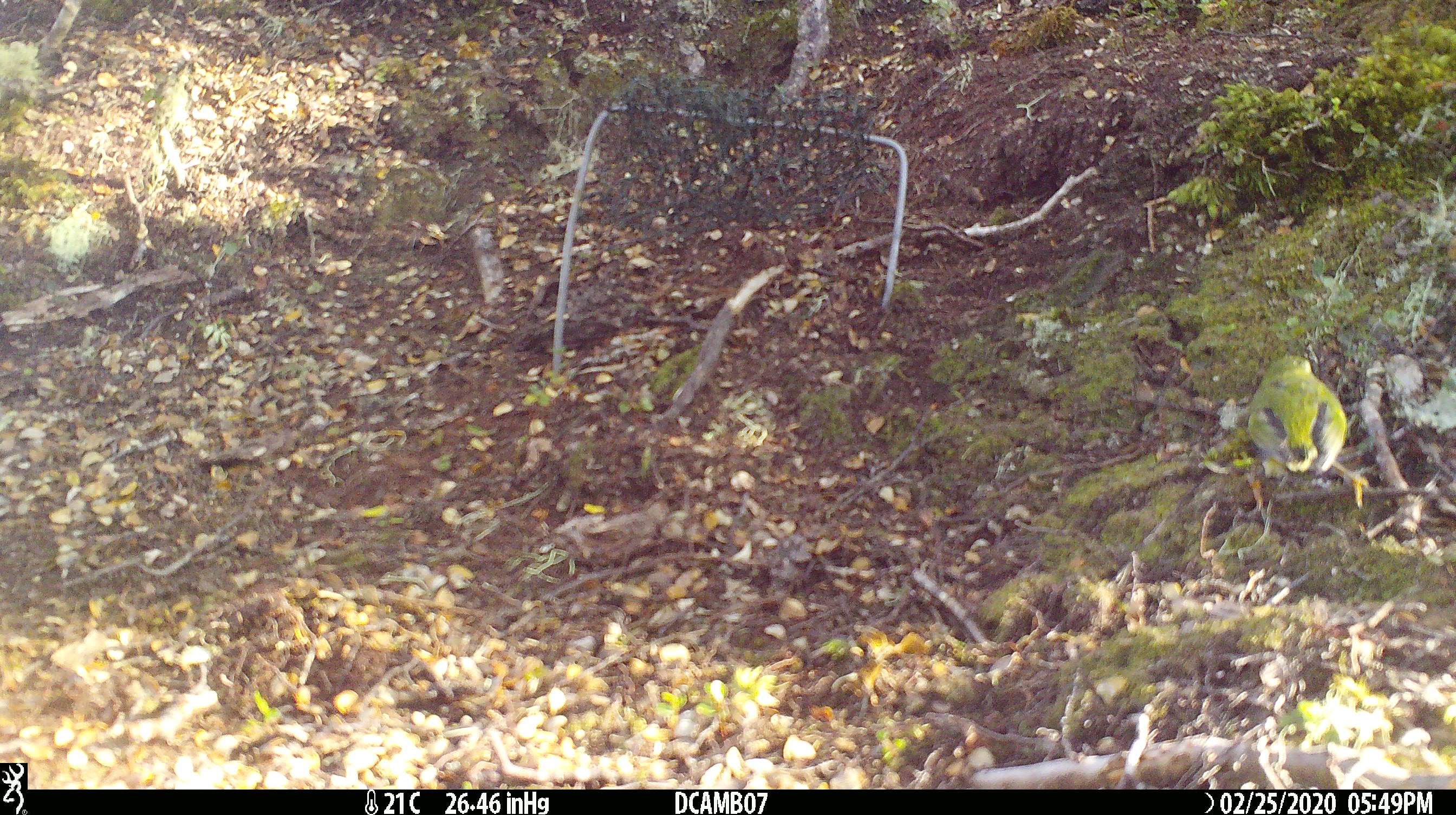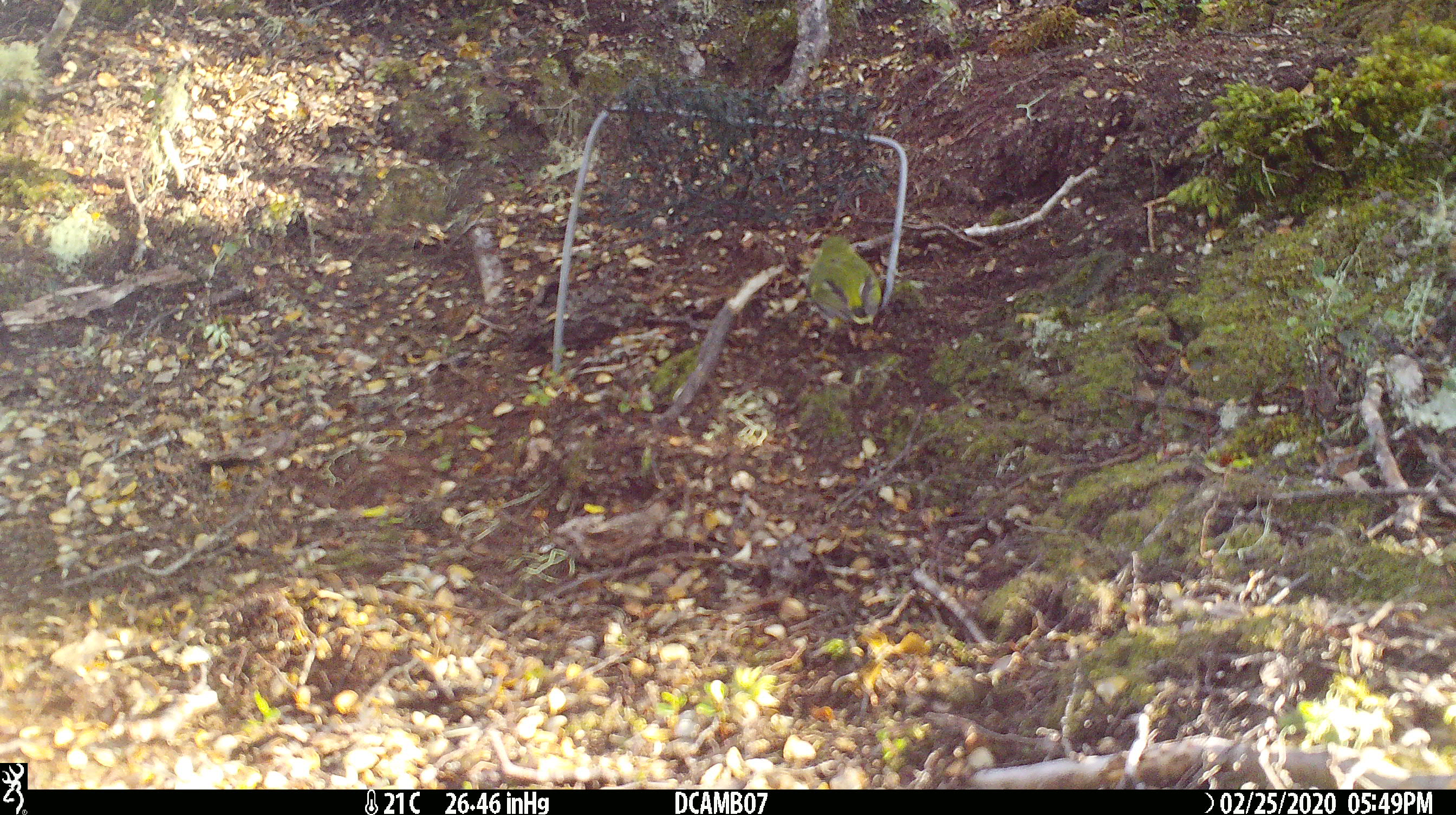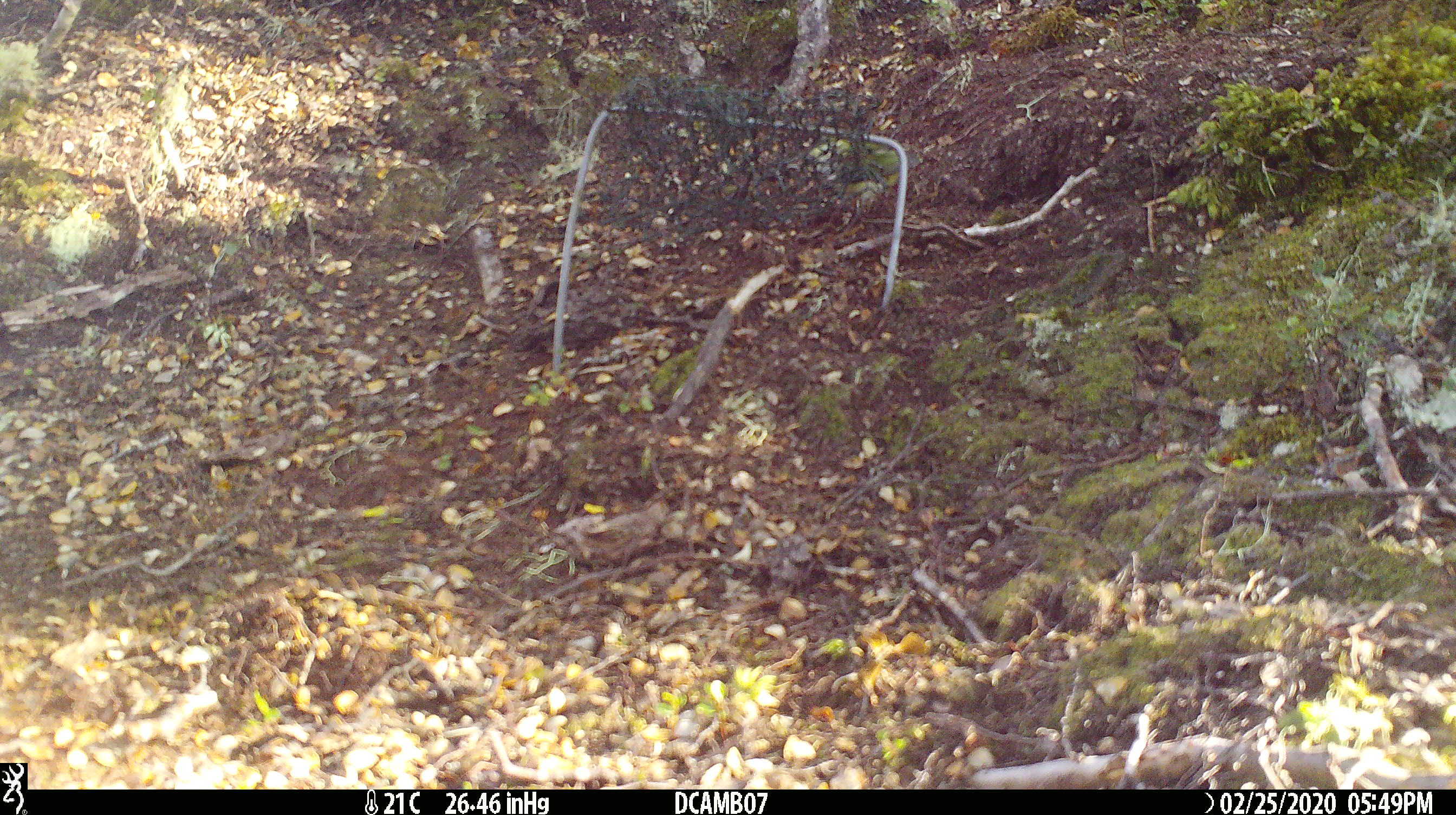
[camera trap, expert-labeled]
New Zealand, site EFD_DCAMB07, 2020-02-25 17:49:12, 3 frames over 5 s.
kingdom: Animalia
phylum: Chordata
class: Aves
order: Passeriformes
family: Acanthisittidae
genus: Acanthisitta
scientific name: Acanthisitta chloris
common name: rifleman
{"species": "rifleman (Acanthisitta chloris)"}